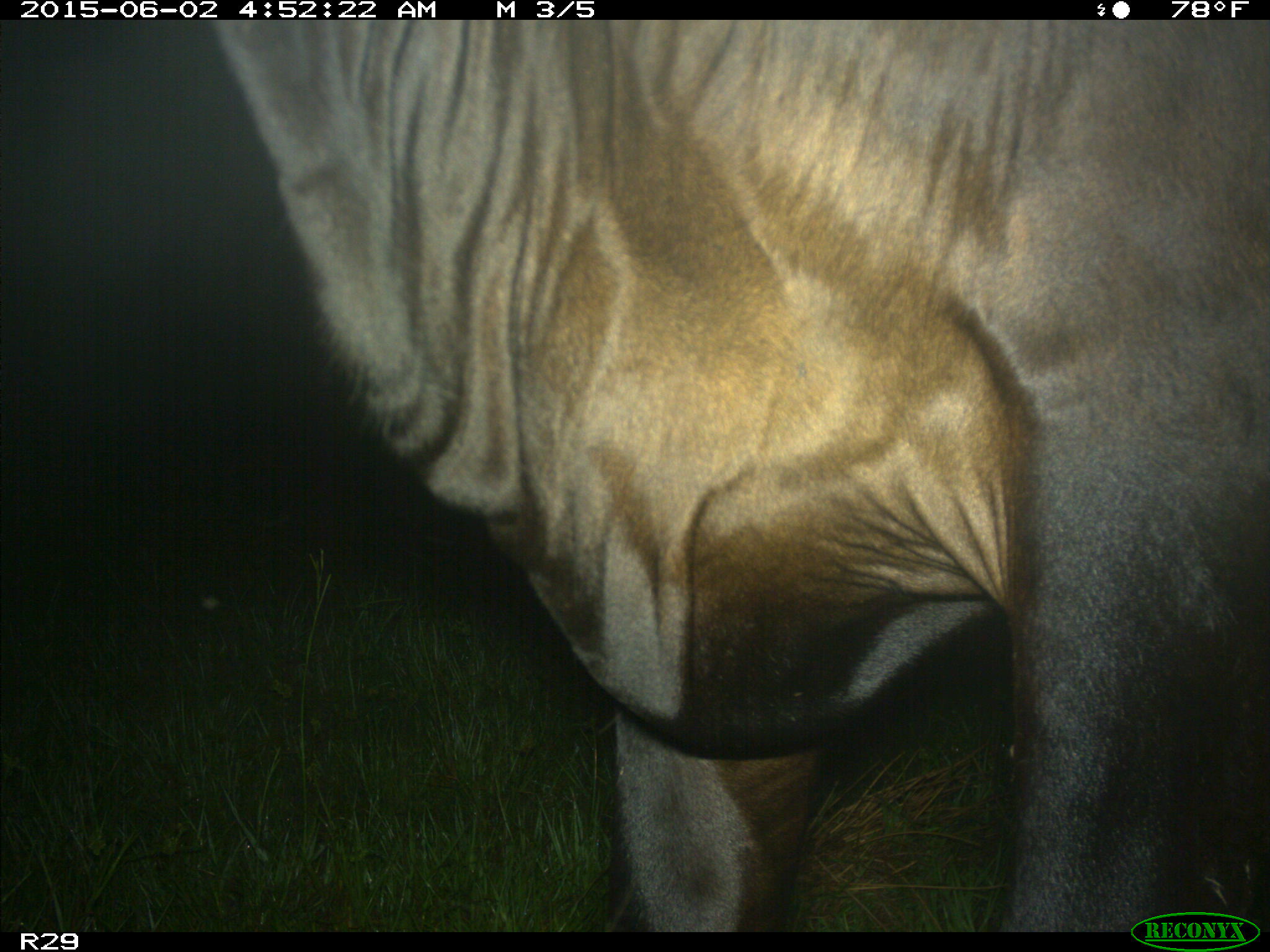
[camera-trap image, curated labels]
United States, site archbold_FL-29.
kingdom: Animalia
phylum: Chordata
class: Mammalia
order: Artiodactyla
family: Bovidae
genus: Bos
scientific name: Bos taurus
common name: domestic cow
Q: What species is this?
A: Bos taurus (domestic cow).